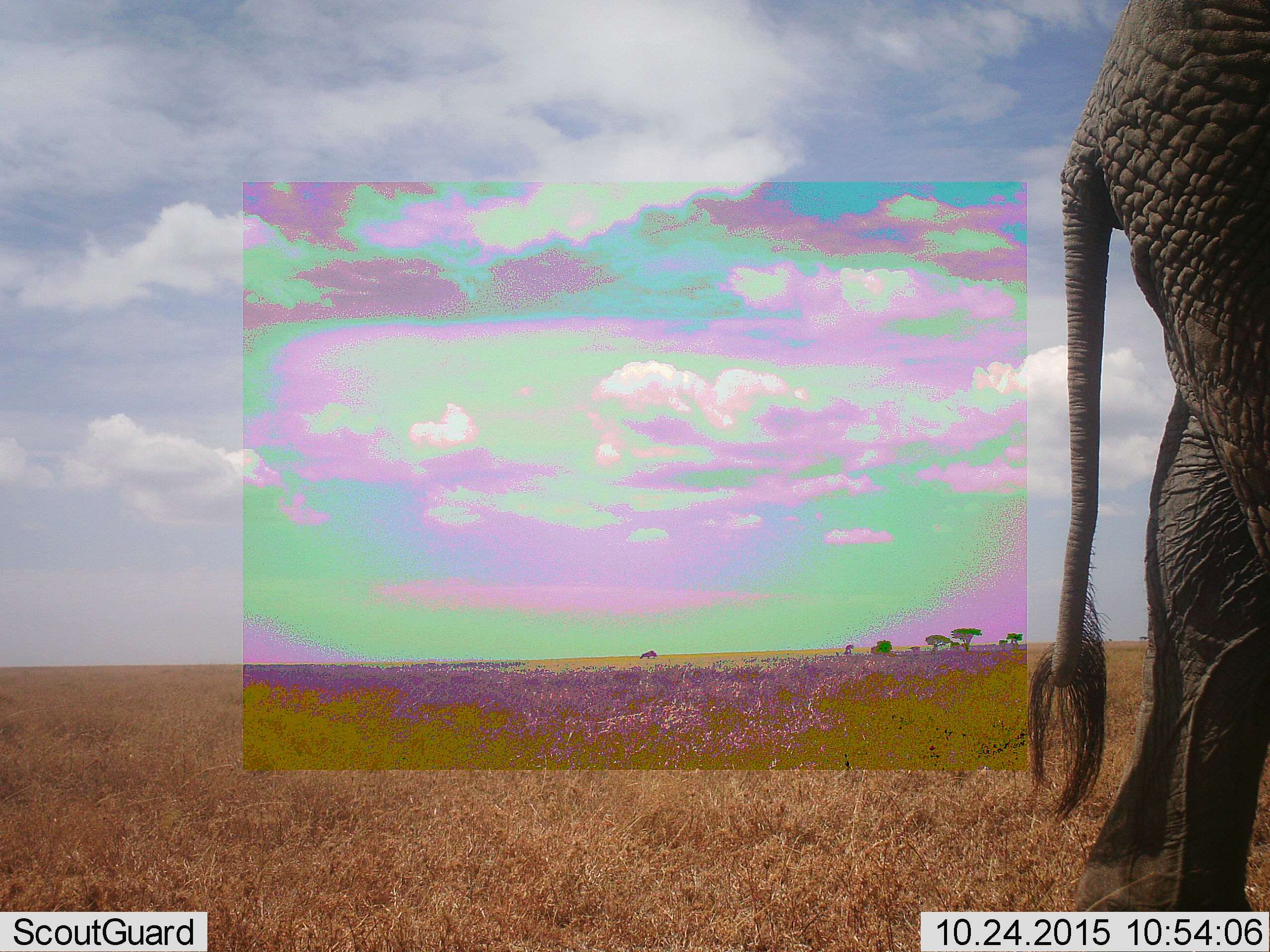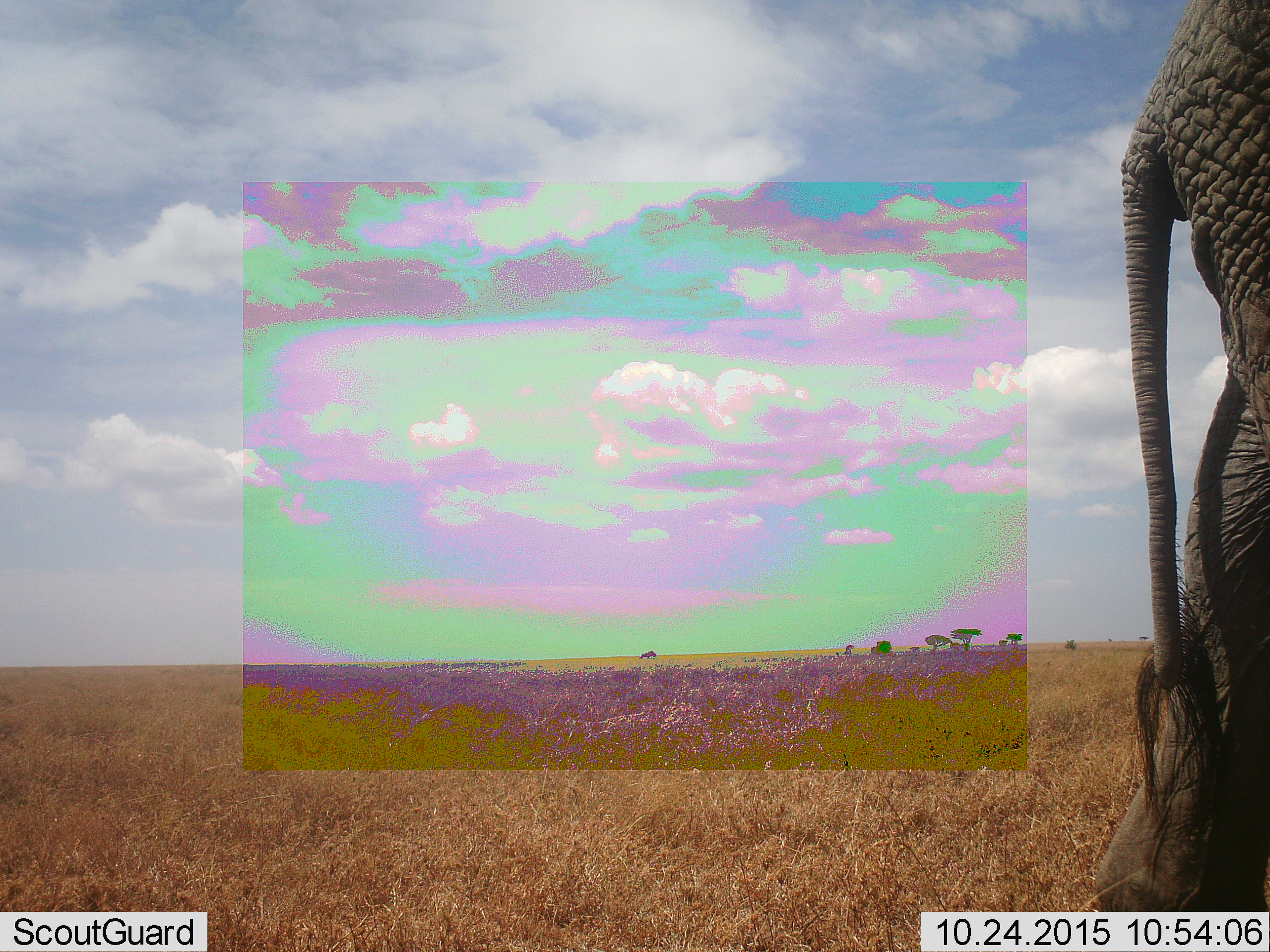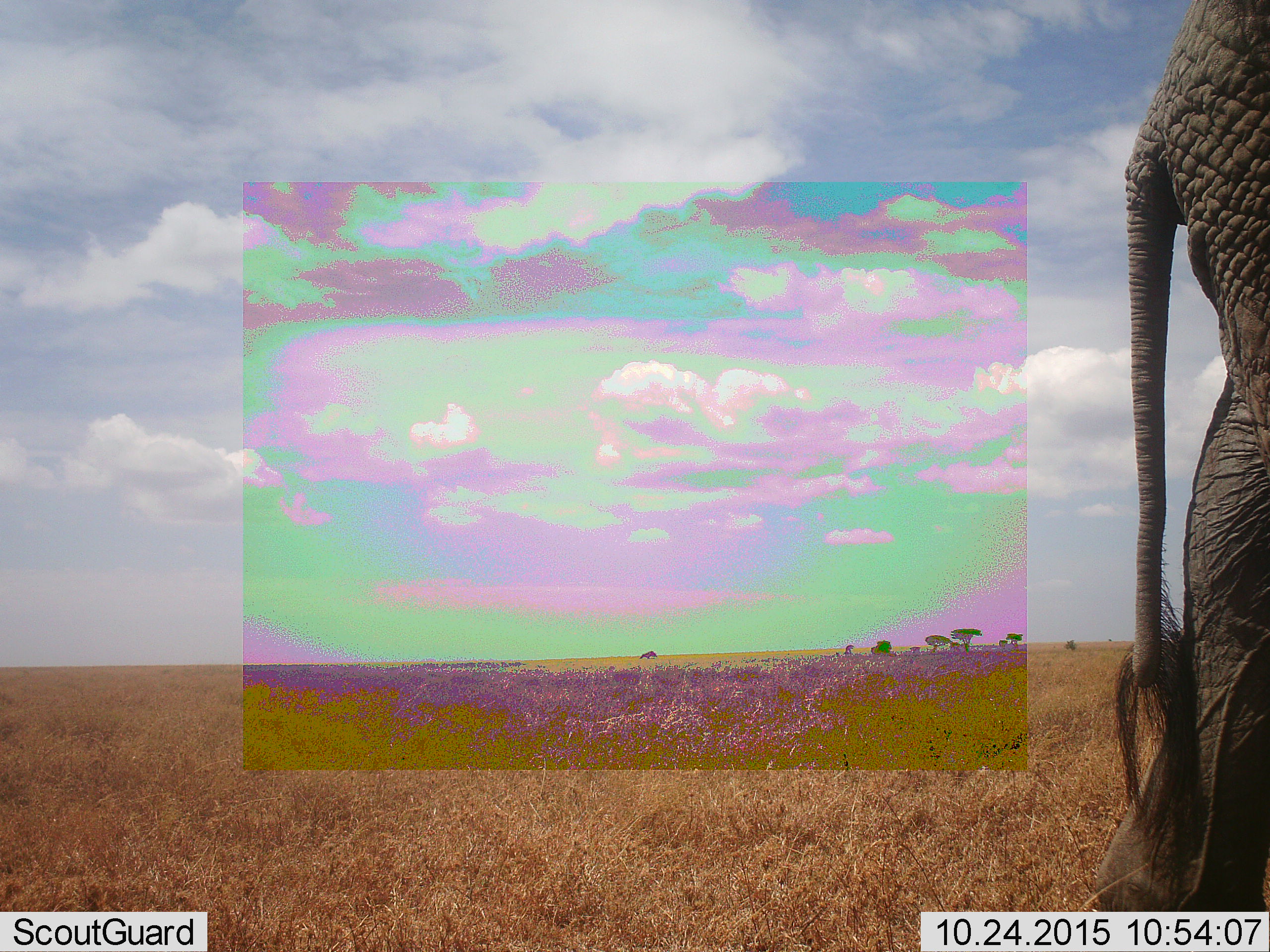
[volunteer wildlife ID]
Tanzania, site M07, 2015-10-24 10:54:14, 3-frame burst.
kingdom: Animalia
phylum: Chordata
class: Mammalia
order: Proboscidea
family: Elephantidae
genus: Loxodonta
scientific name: Loxodonta africana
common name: african bush elephant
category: elephant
Elephant (african bush elephant) (Loxodonta africana), count 1. Behavior (volunteer vote fractions): standing 80%, resting 0%, moving 30%, interacting 0%. Young present (vote fraction): 0%. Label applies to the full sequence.